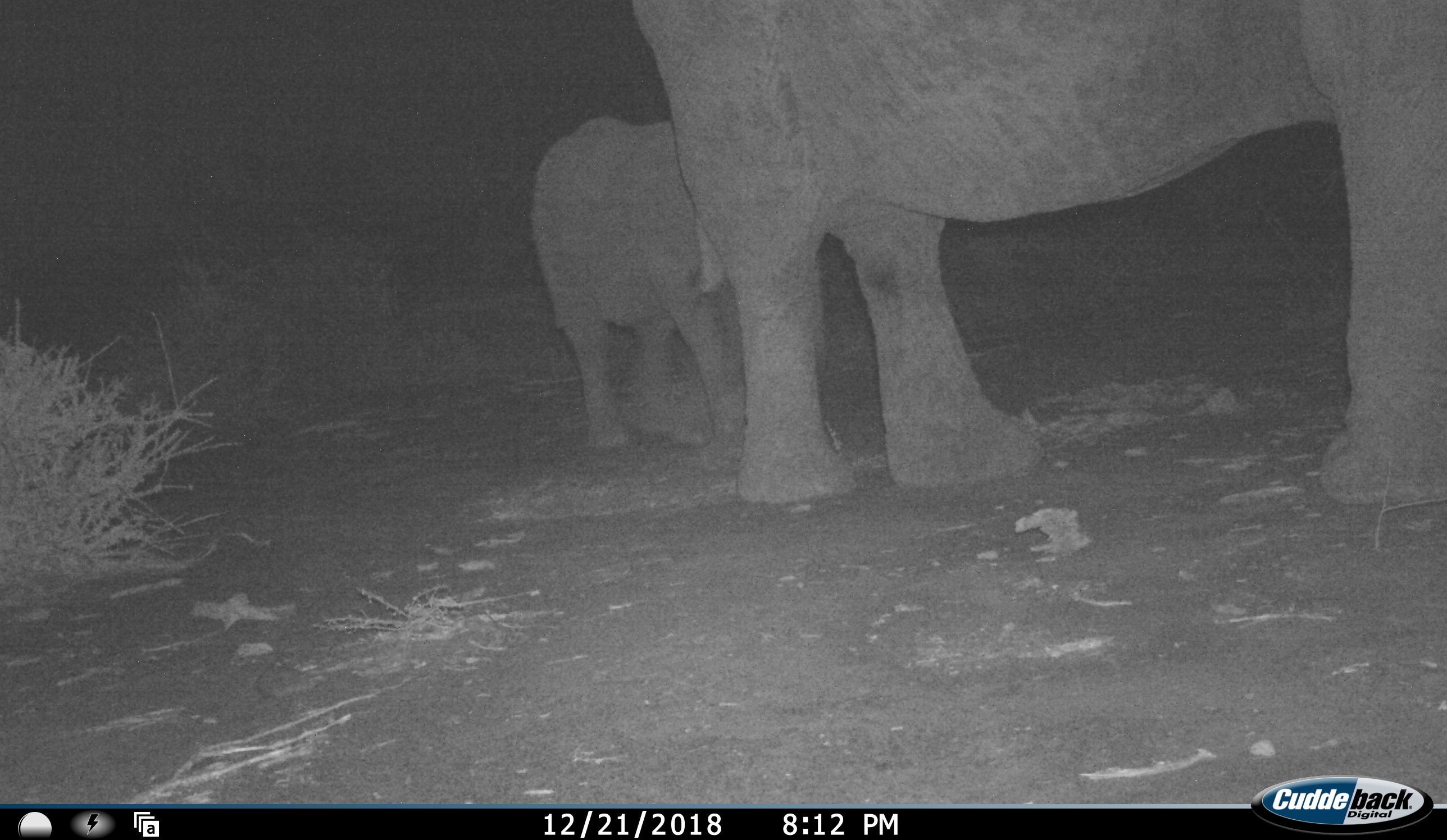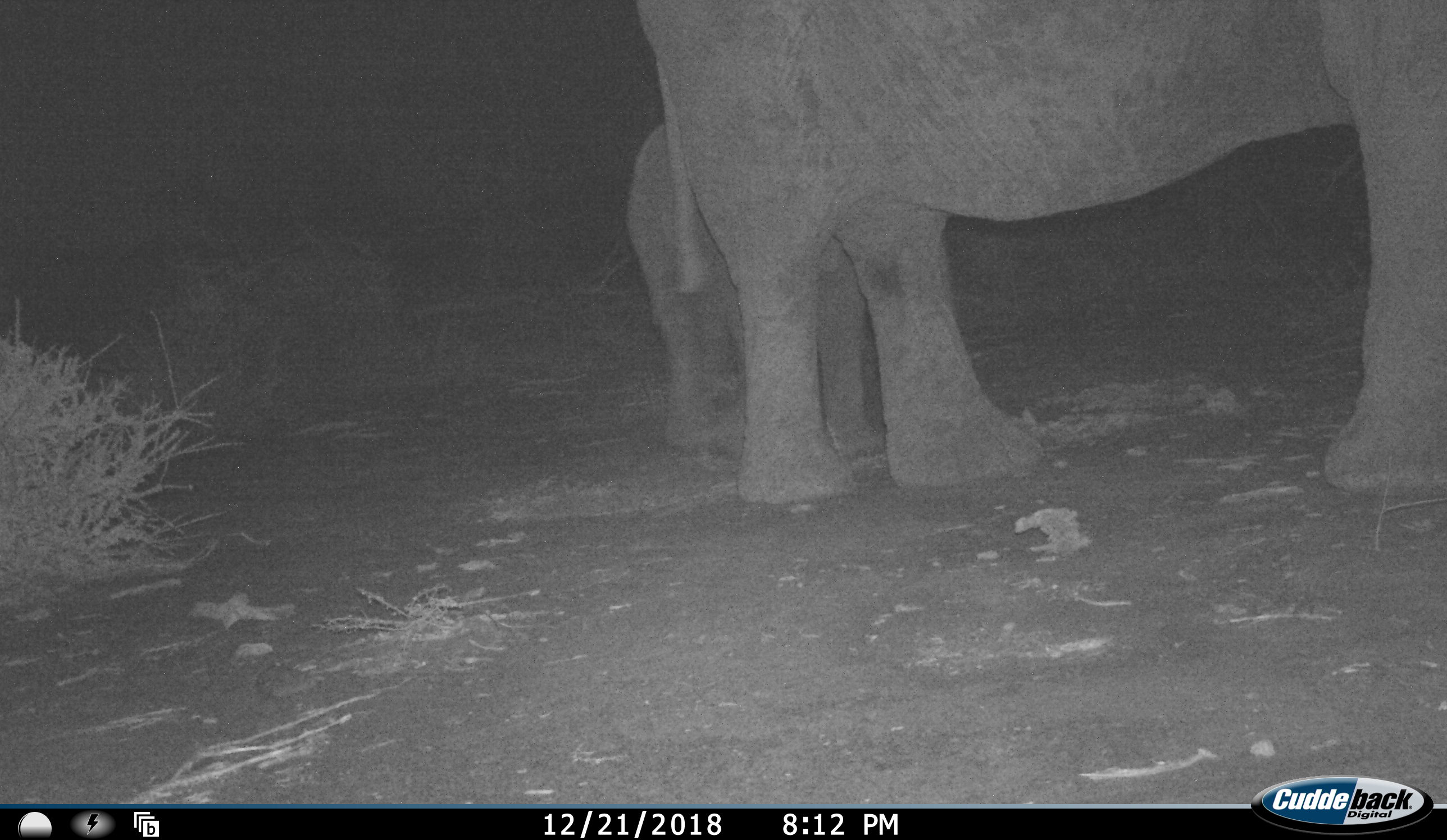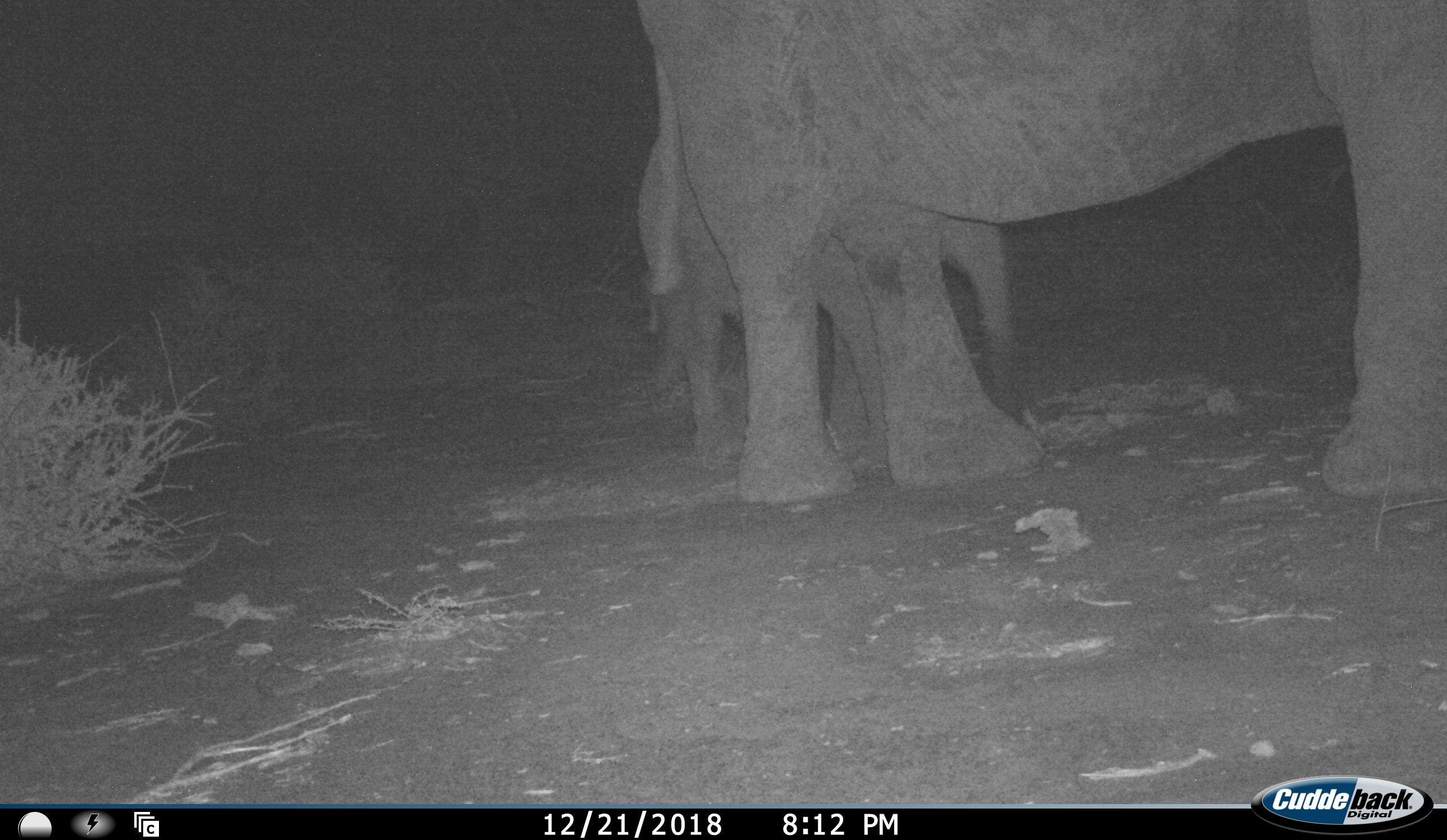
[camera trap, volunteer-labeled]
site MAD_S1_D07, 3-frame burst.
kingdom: Animalia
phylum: Chordata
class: Mammalia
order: Proboscidea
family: Elephantidae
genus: Loxodonta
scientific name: Loxodonta africana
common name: african bush elephant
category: elephant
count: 2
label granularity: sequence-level